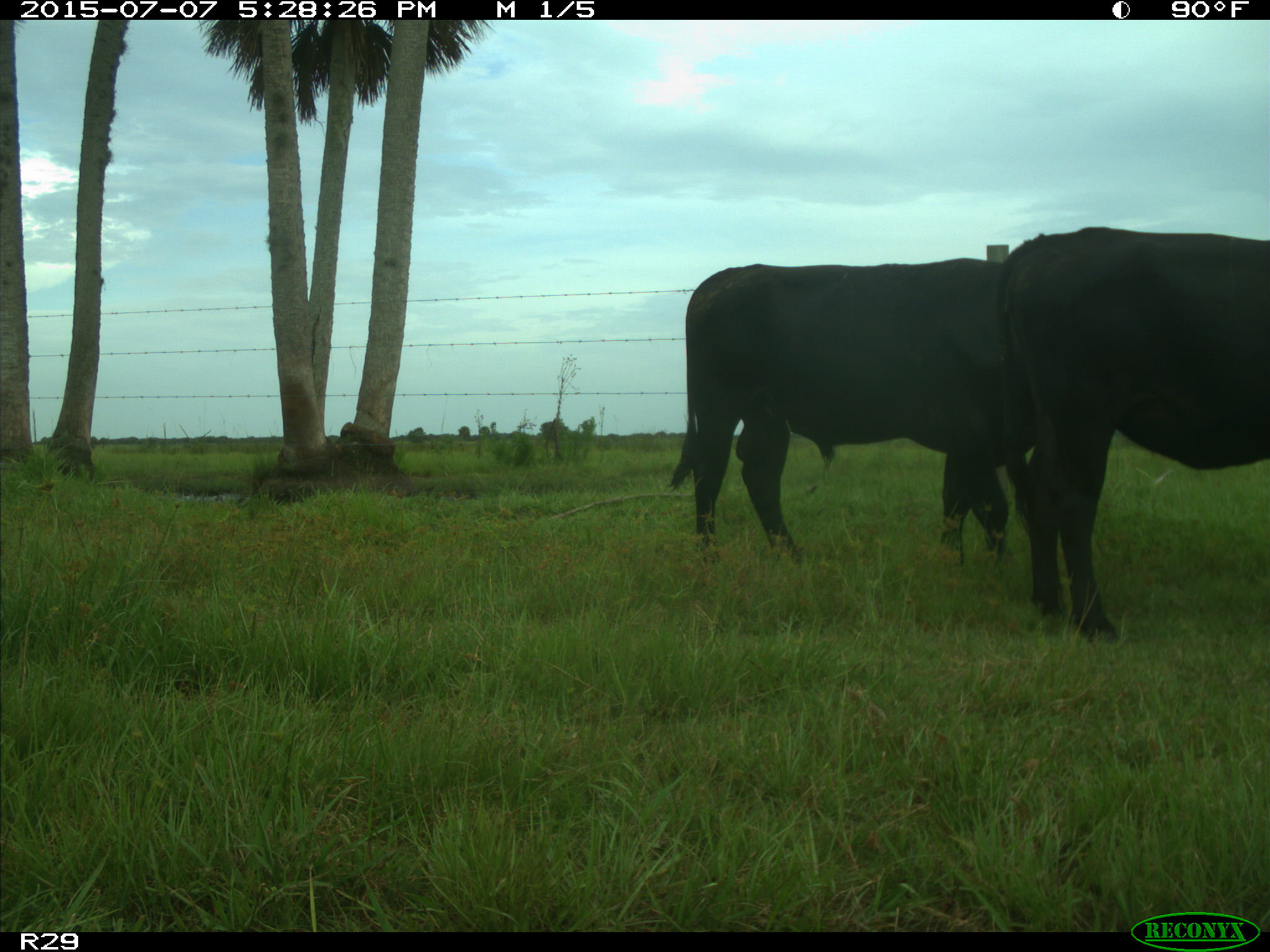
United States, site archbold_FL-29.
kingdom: Animalia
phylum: Chordata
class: Mammalia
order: Artiodactyla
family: Bovidae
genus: Bos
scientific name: Bos taurus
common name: domestic cow